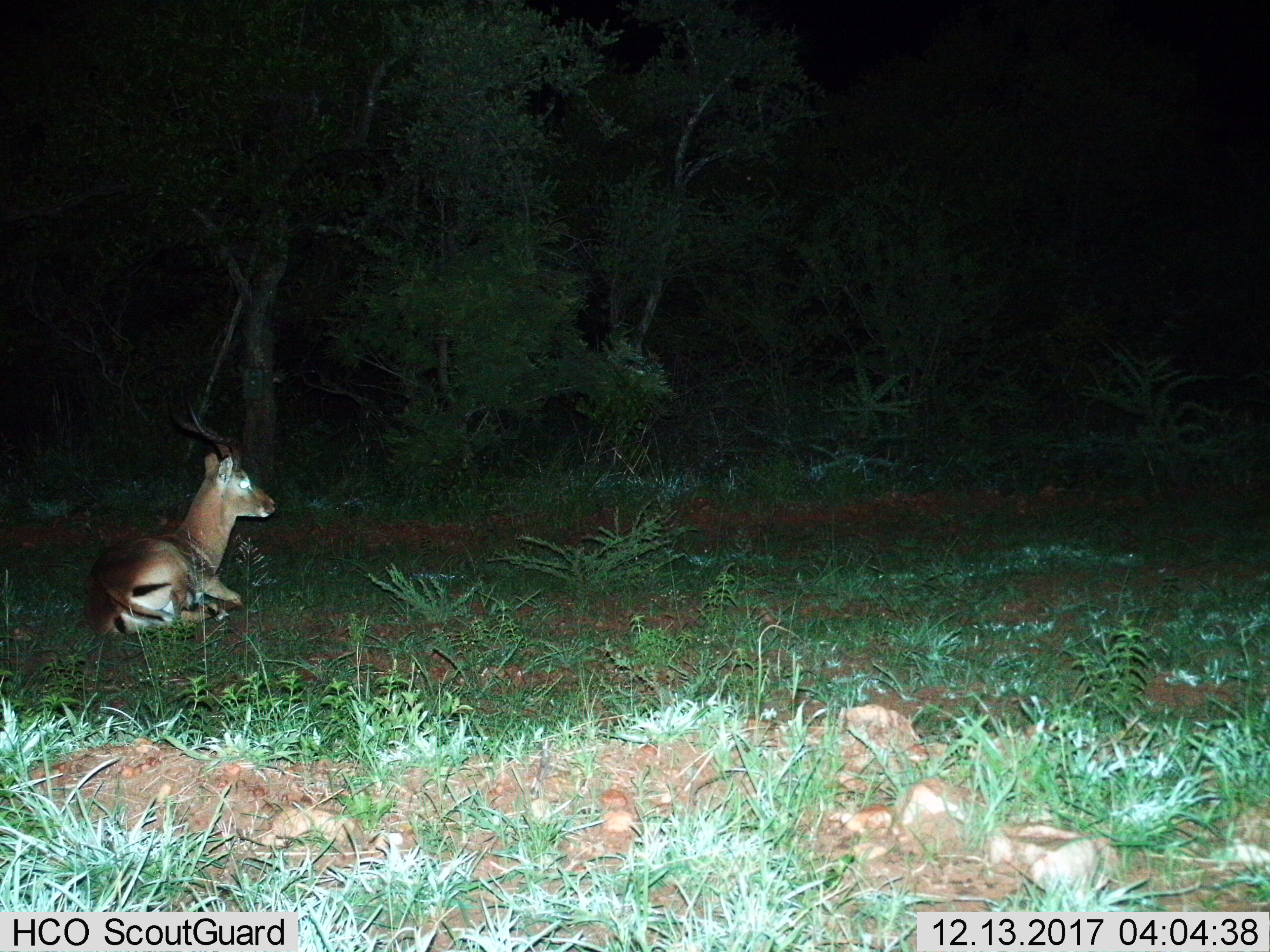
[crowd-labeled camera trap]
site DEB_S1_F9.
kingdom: Animalia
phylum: Chordata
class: Mammalia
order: Artiodactyla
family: Bovidae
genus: Aepyceros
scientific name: Aepyceros melampus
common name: impala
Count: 1.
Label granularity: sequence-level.